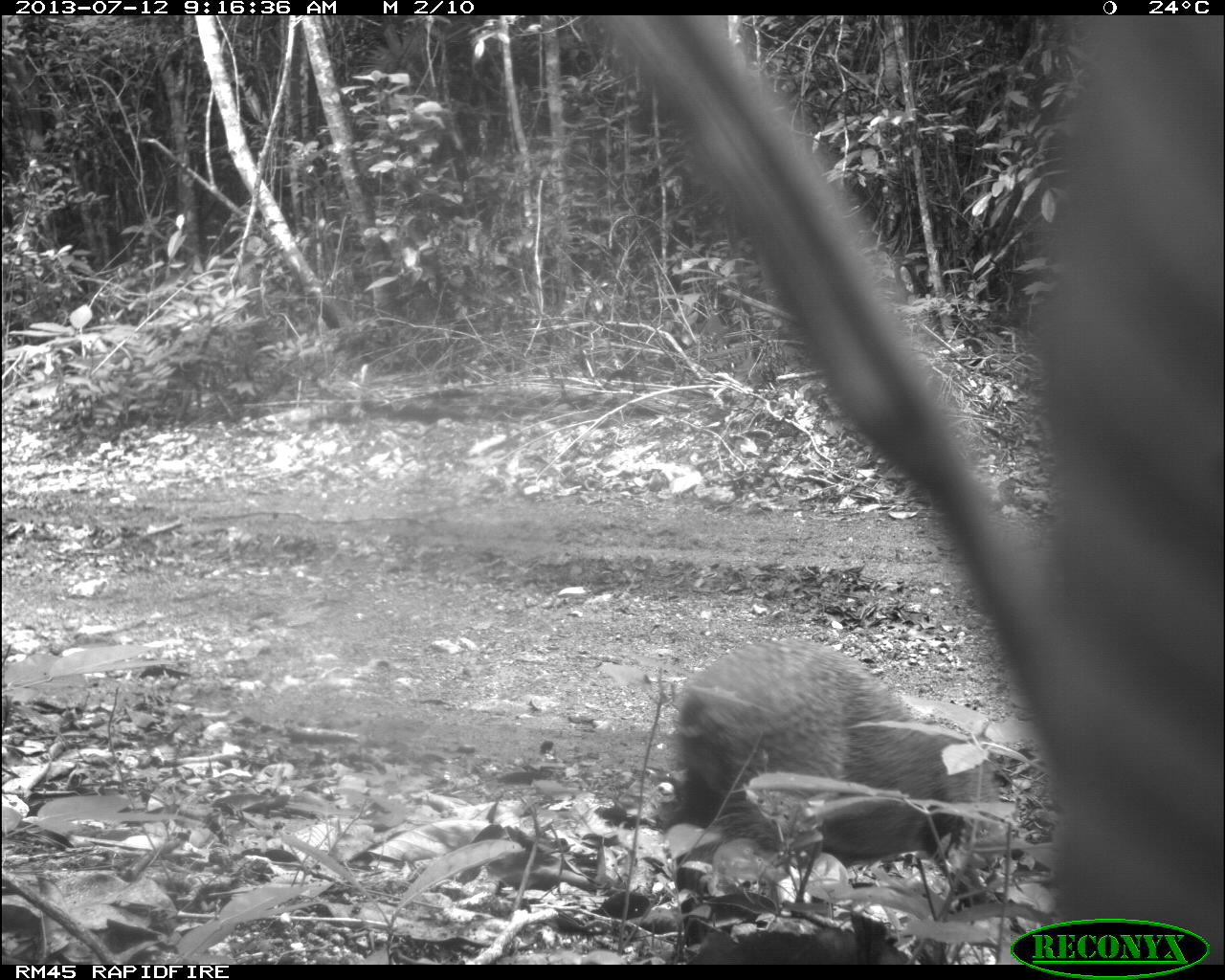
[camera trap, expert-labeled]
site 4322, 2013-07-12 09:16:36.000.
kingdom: Animalia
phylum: Chordata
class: Mammalia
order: Rodentia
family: Dasyproctidae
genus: Dasyprocta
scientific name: Dasyprocta punctata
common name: central american agouti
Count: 1.